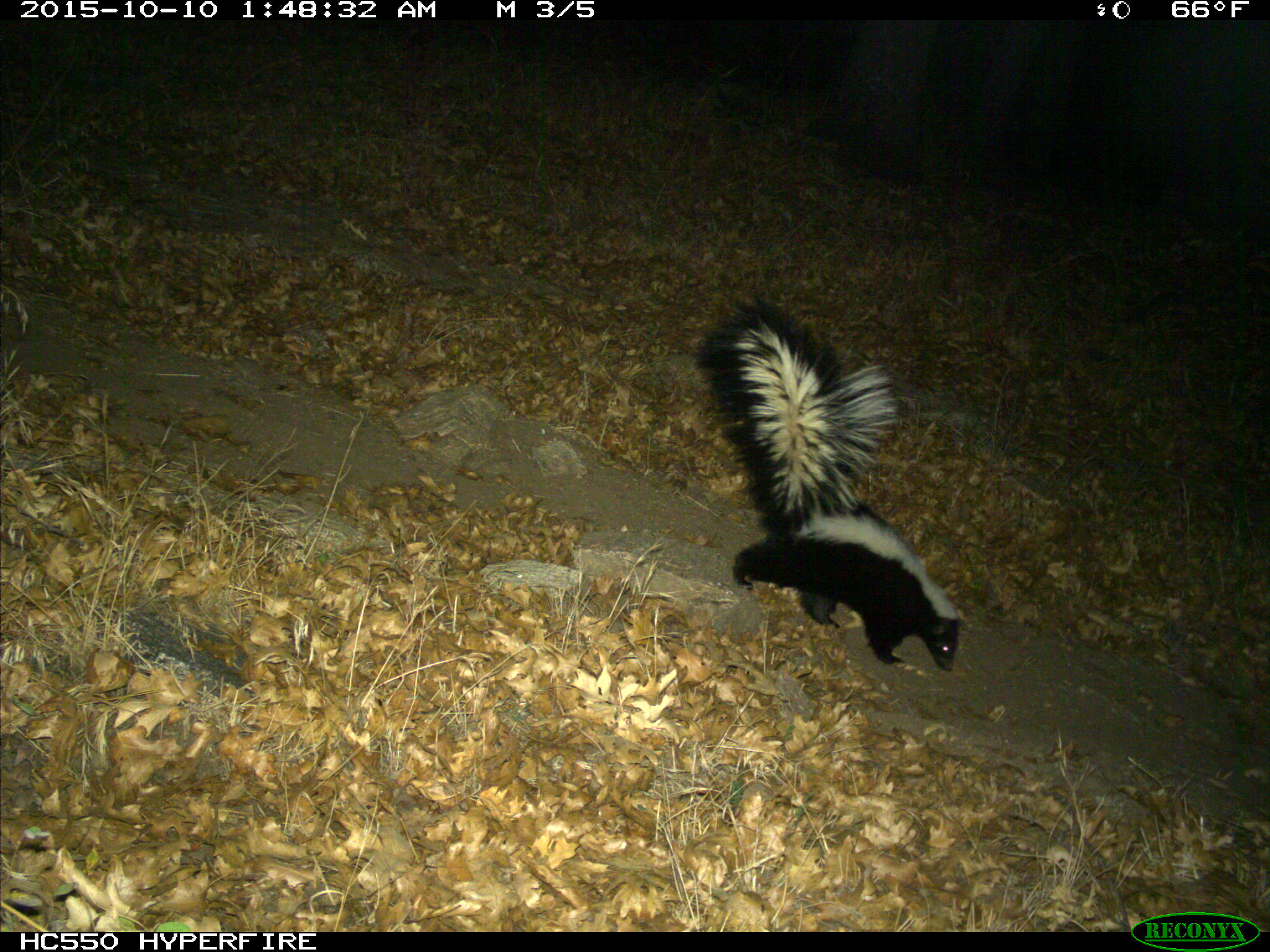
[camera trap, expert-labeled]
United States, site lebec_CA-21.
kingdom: Animalia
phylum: Chordata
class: Mammalia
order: Carnivora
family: Mephitidae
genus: Mephitis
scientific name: Mephitis mephitis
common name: striped skunk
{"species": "Mephitis mephitis (striped skunk)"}